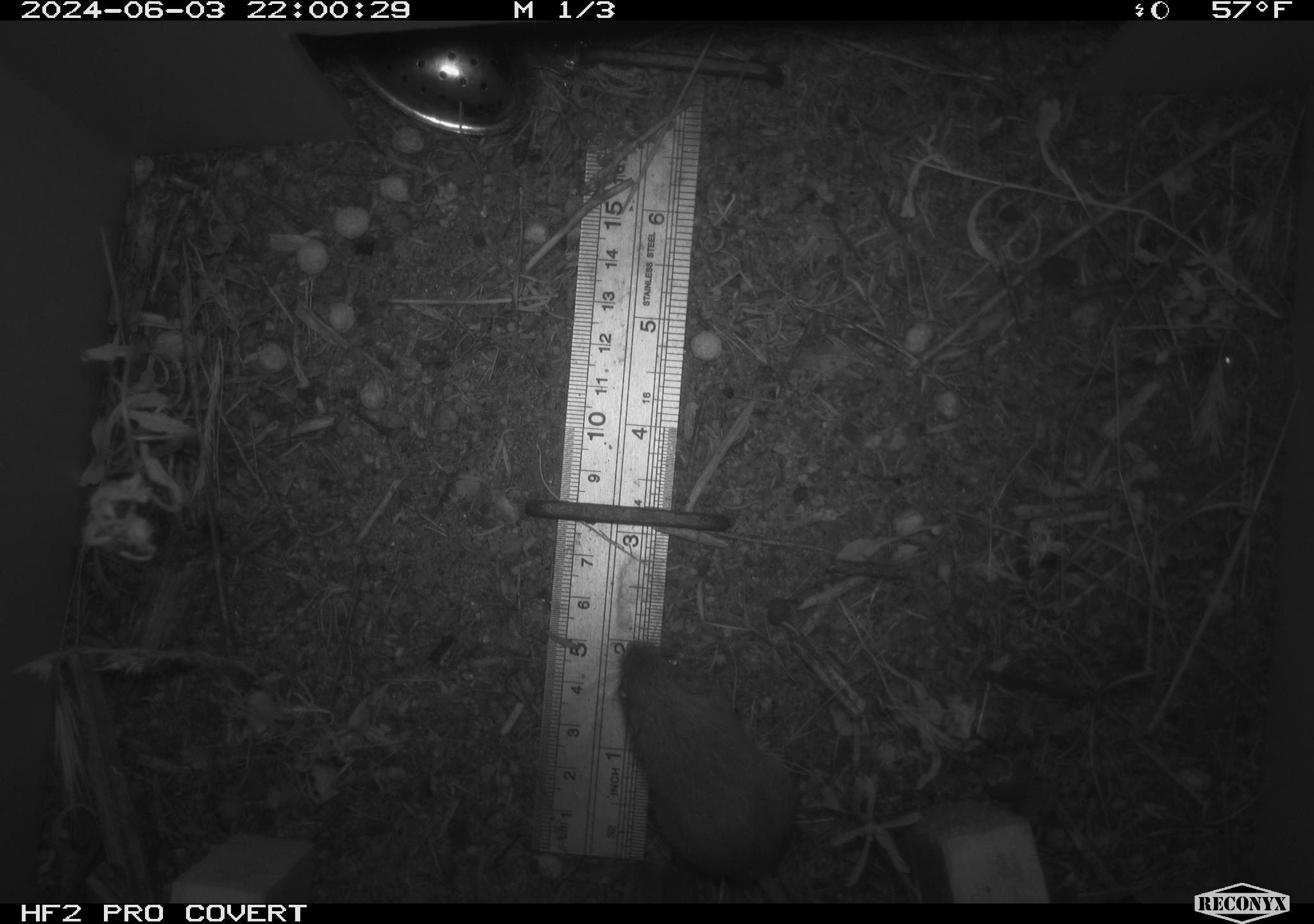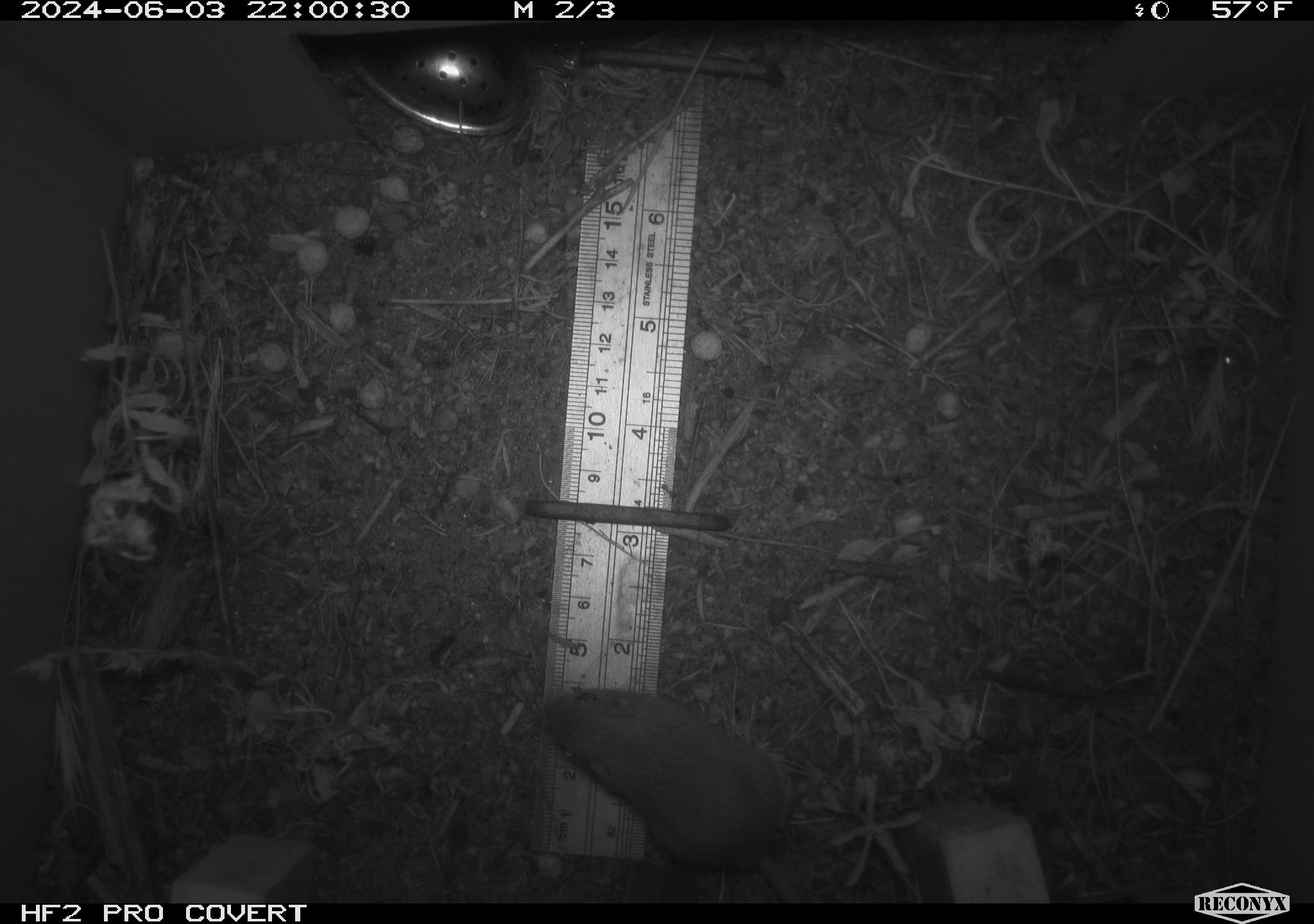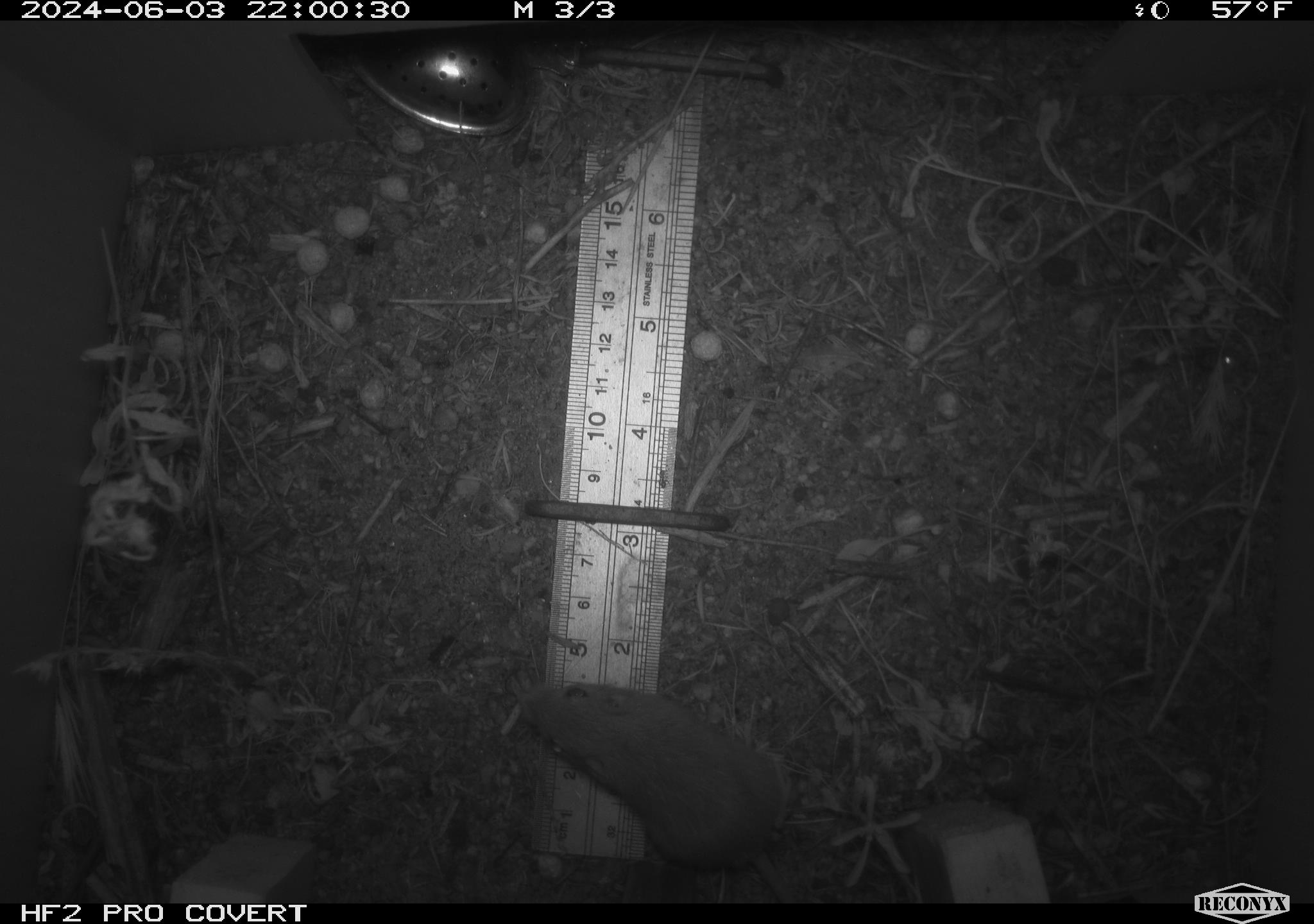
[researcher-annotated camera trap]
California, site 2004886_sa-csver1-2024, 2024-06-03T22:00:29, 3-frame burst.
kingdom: Animalia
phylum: Chordata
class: Mammalia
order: Rodentia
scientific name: Rodentia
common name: rodent